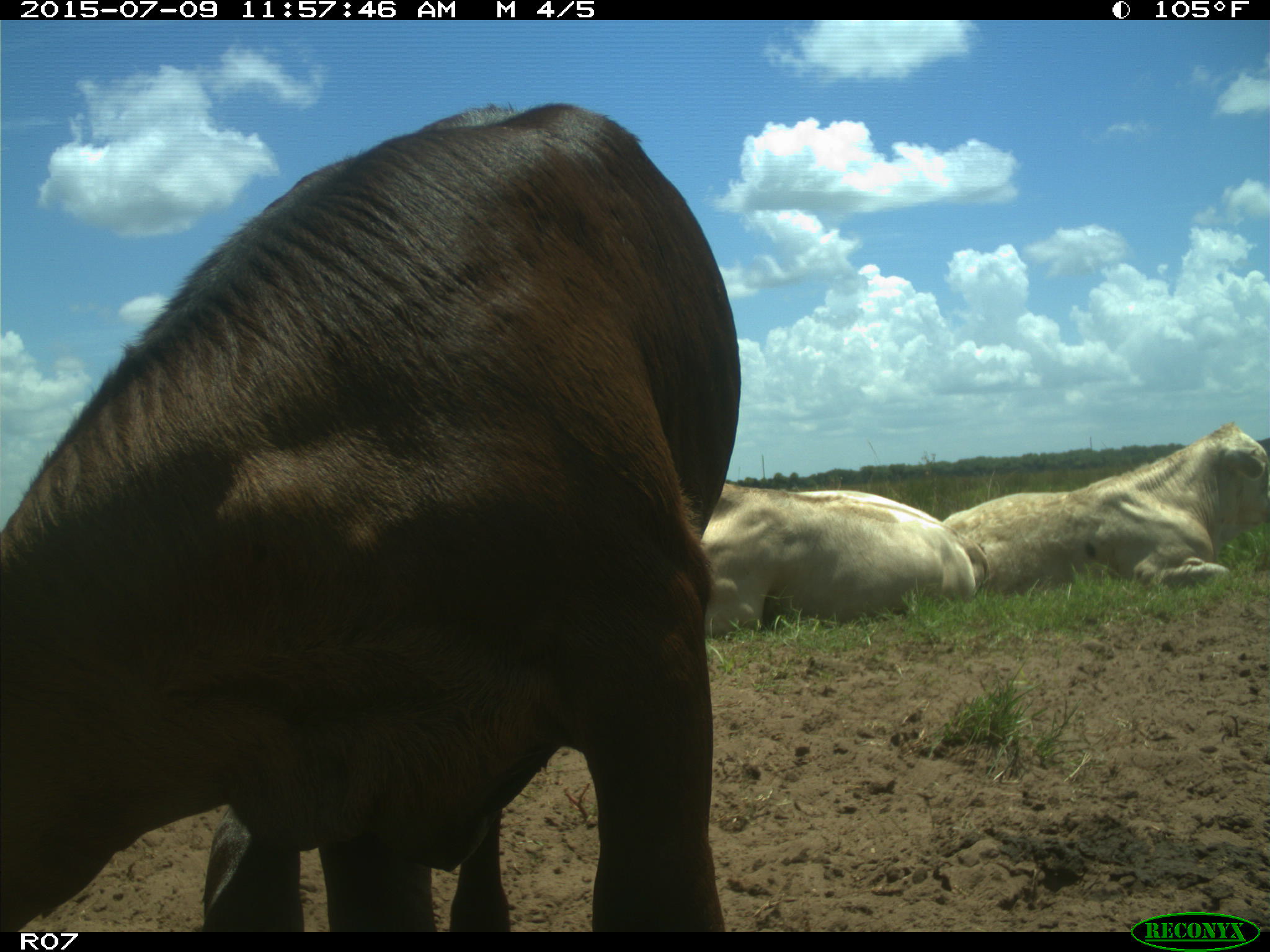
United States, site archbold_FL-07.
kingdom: Animalia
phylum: Chordata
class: Mammalia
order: Artiodactyla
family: Bovidae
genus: Bos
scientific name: Bos taurus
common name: domestic cow